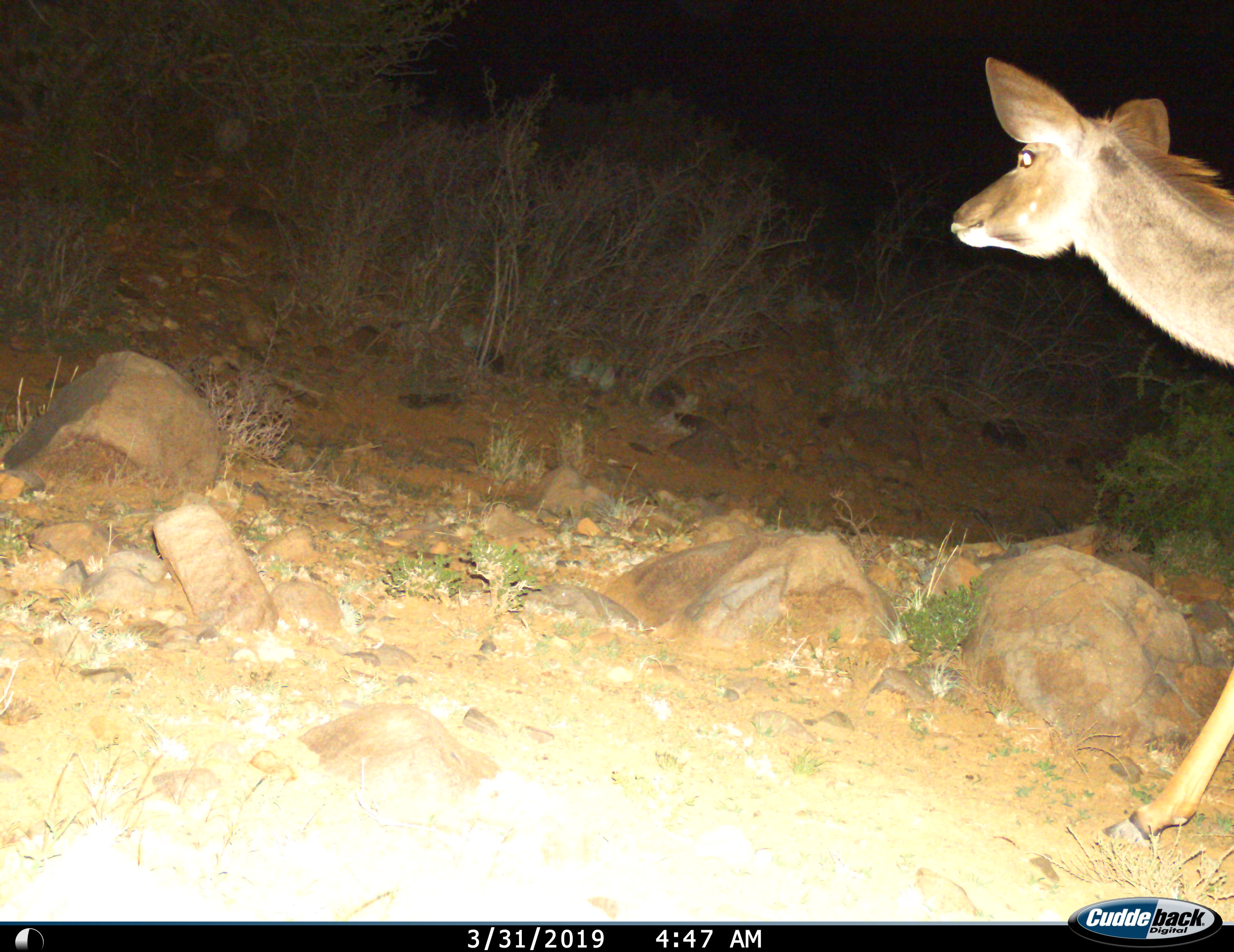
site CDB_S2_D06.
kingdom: Animalia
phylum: Chordata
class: Mammalia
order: Artiodactyla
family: Bovidae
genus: Tragelaphus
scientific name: Tragelaphus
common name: kudu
Kudu (Tragelaphus), count 1. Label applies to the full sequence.